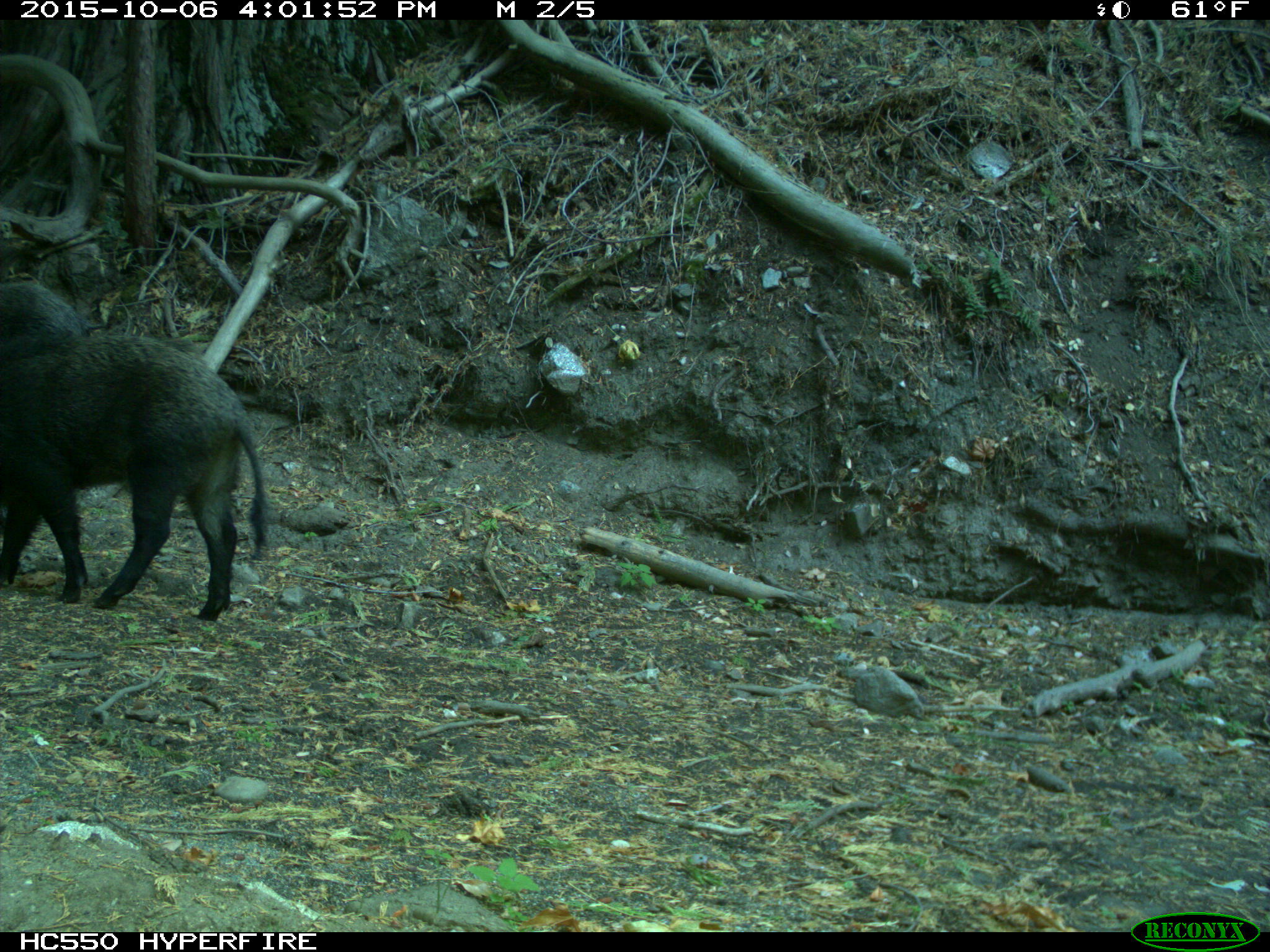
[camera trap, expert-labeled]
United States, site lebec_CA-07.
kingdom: Animalia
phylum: Chordata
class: Mammalia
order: Artiodactyla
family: Suidae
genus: Sus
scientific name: Sus scrofa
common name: wild boar